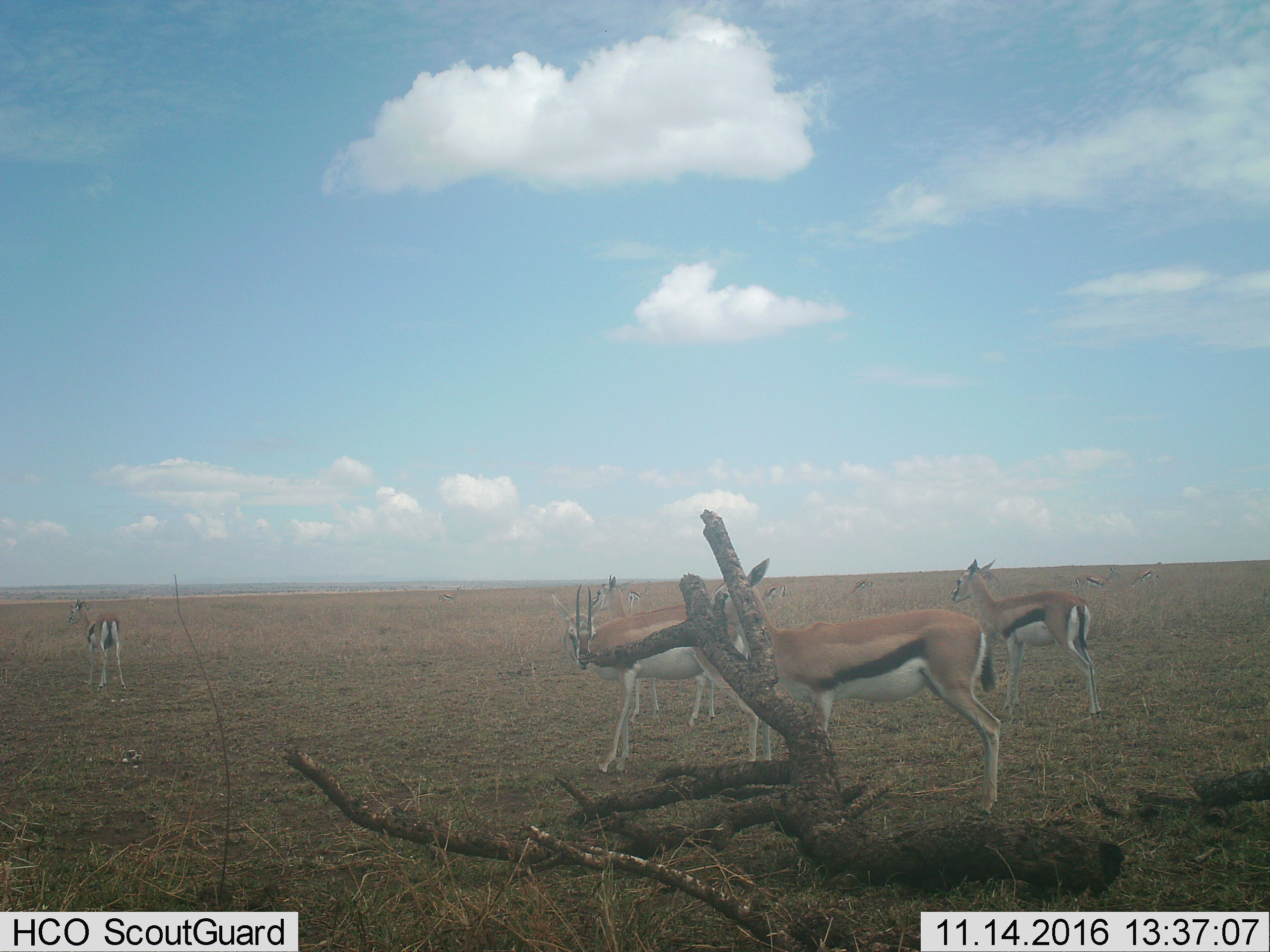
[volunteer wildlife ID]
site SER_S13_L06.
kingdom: Animalia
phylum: Chordata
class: Mammalia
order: Artiodactyla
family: Bovidae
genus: Eudorcas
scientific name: Eudorcas thomsonii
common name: thomson's gazelle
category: gazellethomsons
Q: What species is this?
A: Gazellethomsons (thomson's gazelle) (Eudorcas thomsonii).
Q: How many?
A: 11-50.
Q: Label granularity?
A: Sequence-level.